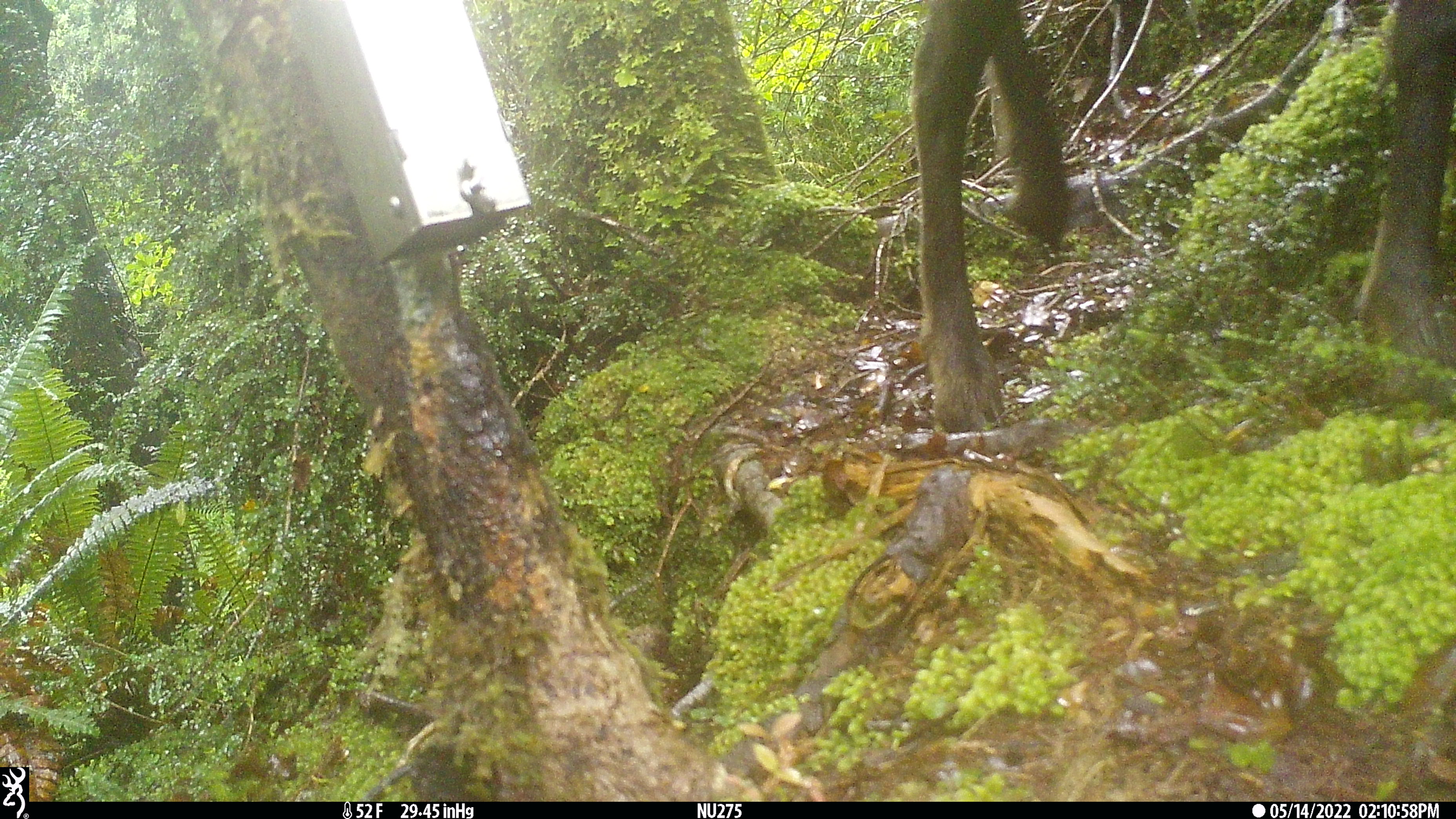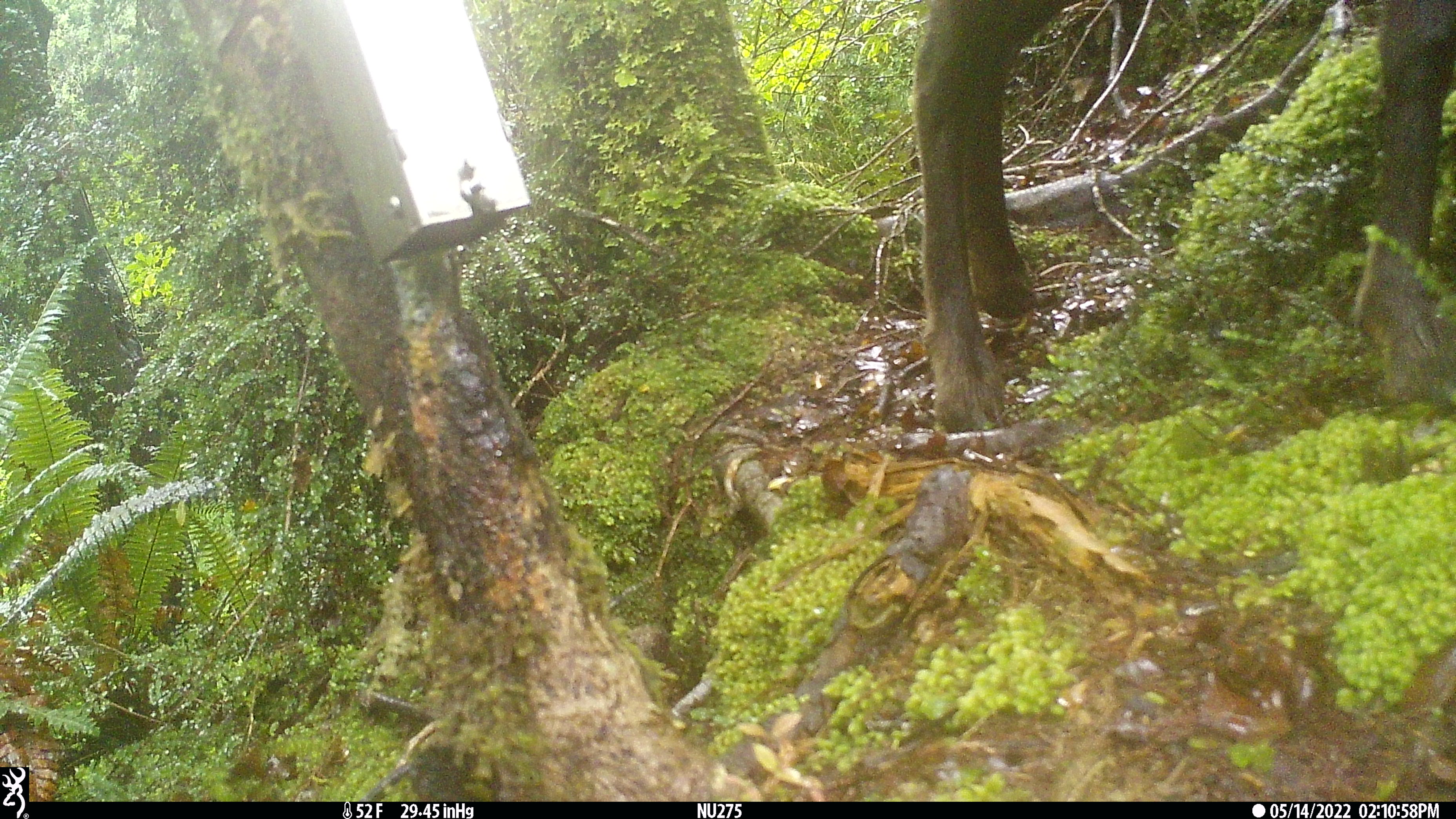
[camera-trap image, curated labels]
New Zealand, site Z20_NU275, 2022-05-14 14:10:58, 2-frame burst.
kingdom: Animalia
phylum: Chordata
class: Mammalia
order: Artiodactyla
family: Bovidae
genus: Rupicapra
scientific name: Rupicapra rupicapra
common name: alpine chamois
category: chamois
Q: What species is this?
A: Chamois (alpine chamois) (Rupicapra rupicapra).